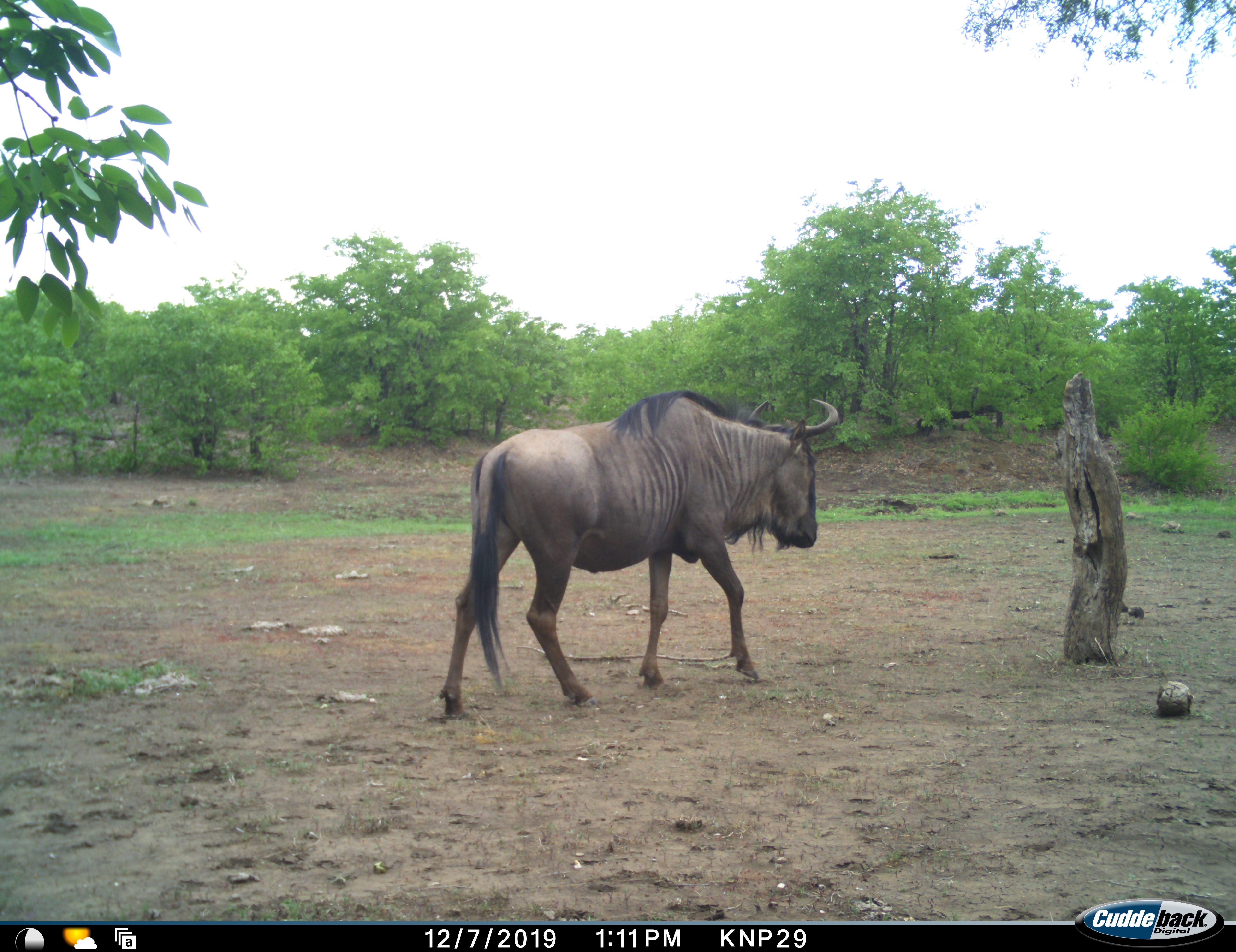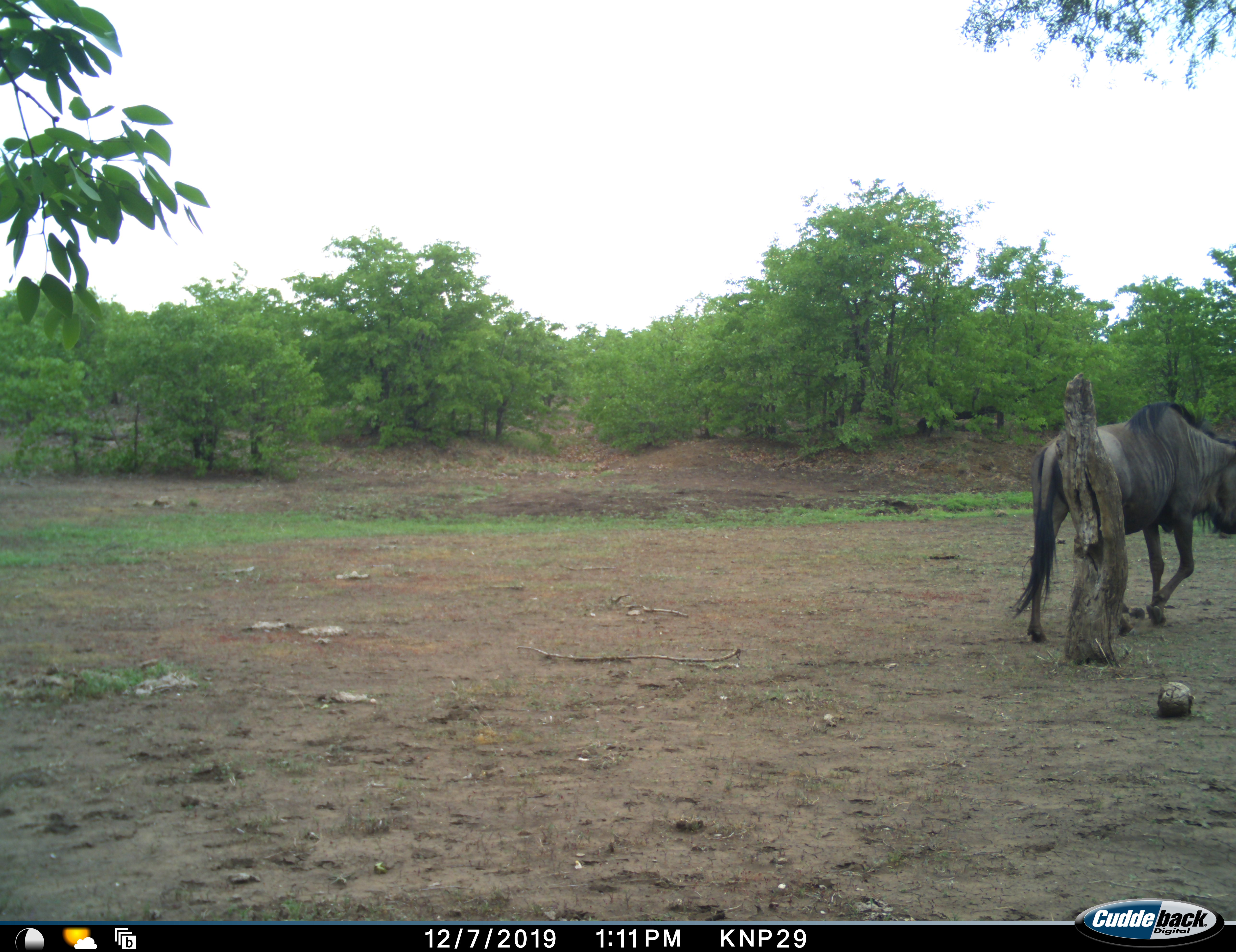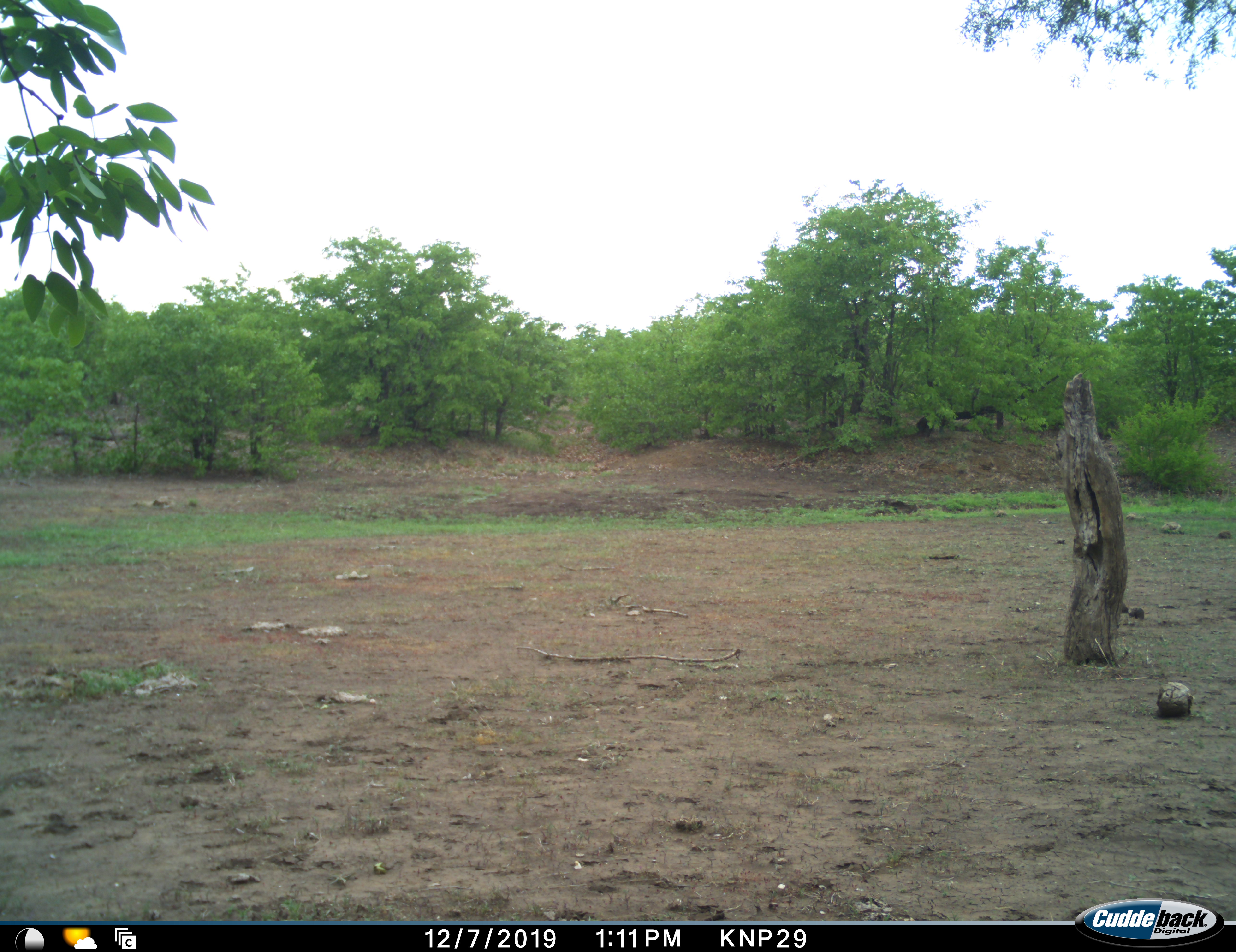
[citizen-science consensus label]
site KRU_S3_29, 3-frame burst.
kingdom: Animalia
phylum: Chordata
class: Mammalia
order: Artiodactyla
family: Bovidae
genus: Connochaetes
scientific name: Connochaetes taurinus taurinus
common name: blue wildebeest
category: wildebeestblue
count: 1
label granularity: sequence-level